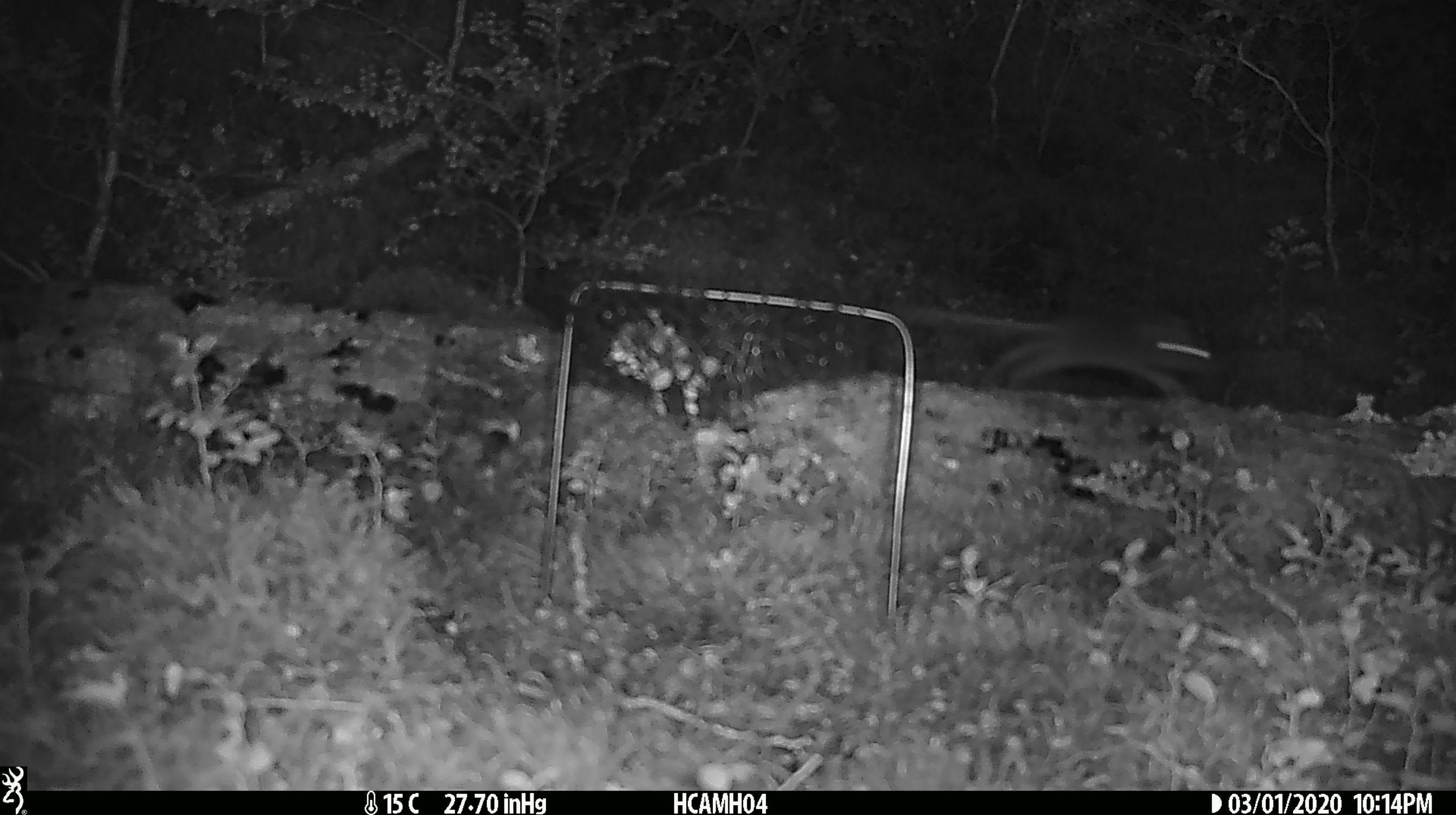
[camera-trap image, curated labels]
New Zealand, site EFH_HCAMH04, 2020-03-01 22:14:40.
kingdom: Animalia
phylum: Chordata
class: Mammalia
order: Rodentia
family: Muridae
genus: Mus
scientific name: Mus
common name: mouse